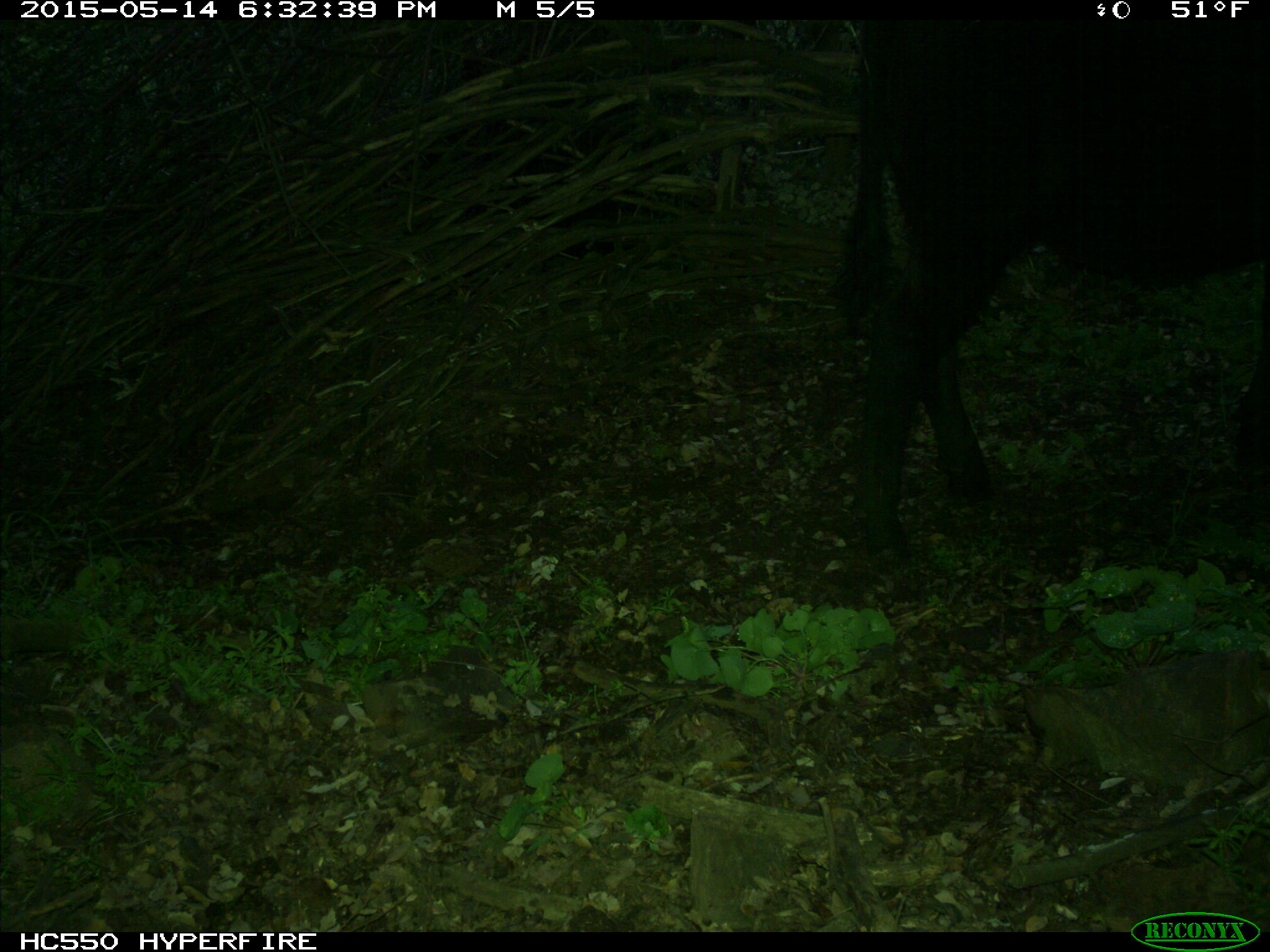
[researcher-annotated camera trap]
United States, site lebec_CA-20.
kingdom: Animalia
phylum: Chordata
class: Mammalia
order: Artiodactyla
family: Bovidae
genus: Bos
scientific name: Bos taurus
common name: domestic cow